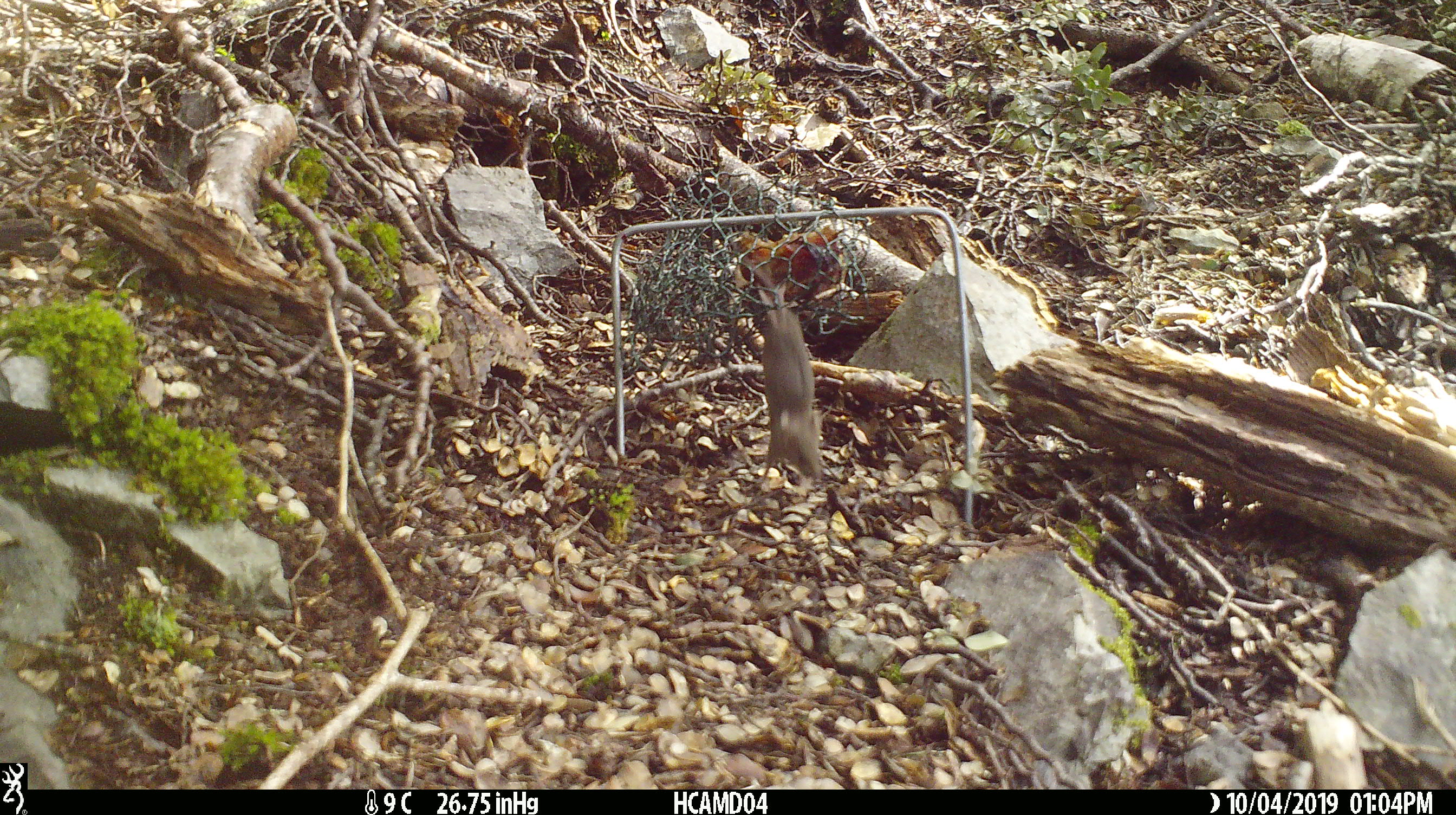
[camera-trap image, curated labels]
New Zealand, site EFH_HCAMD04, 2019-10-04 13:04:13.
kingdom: Animalia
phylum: Chordata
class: Mammalia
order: Rodentia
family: Muridae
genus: Mus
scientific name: Mus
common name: mouse